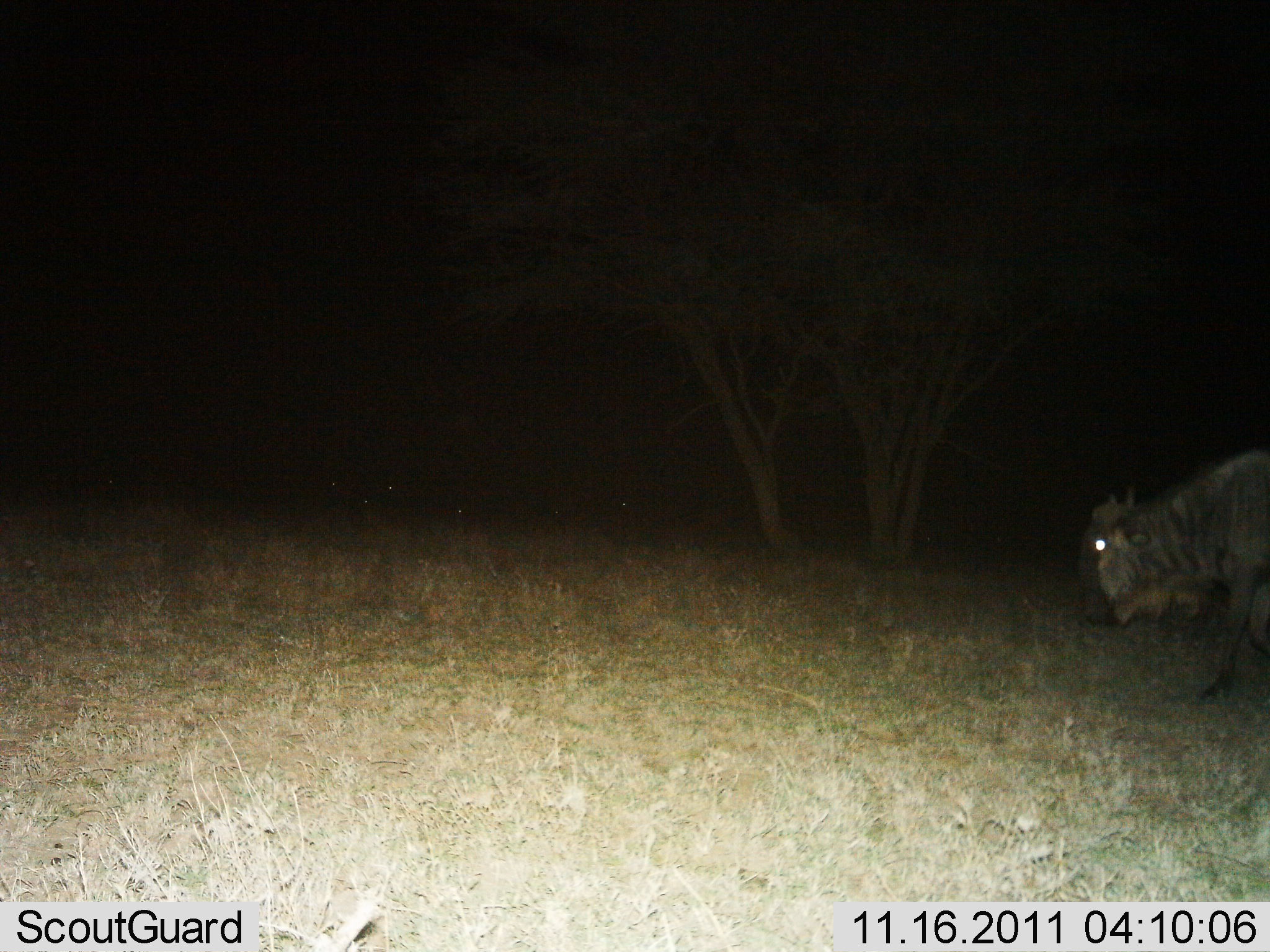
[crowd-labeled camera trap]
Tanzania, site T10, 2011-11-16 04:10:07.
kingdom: Animalia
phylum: Chordata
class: Mammalia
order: Artiodactyla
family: Bovidae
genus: Connochaetes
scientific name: Connochaetes taurinus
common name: blue wildebeest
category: wildebeest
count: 1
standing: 31%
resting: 0%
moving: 69%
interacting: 0%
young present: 0%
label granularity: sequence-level